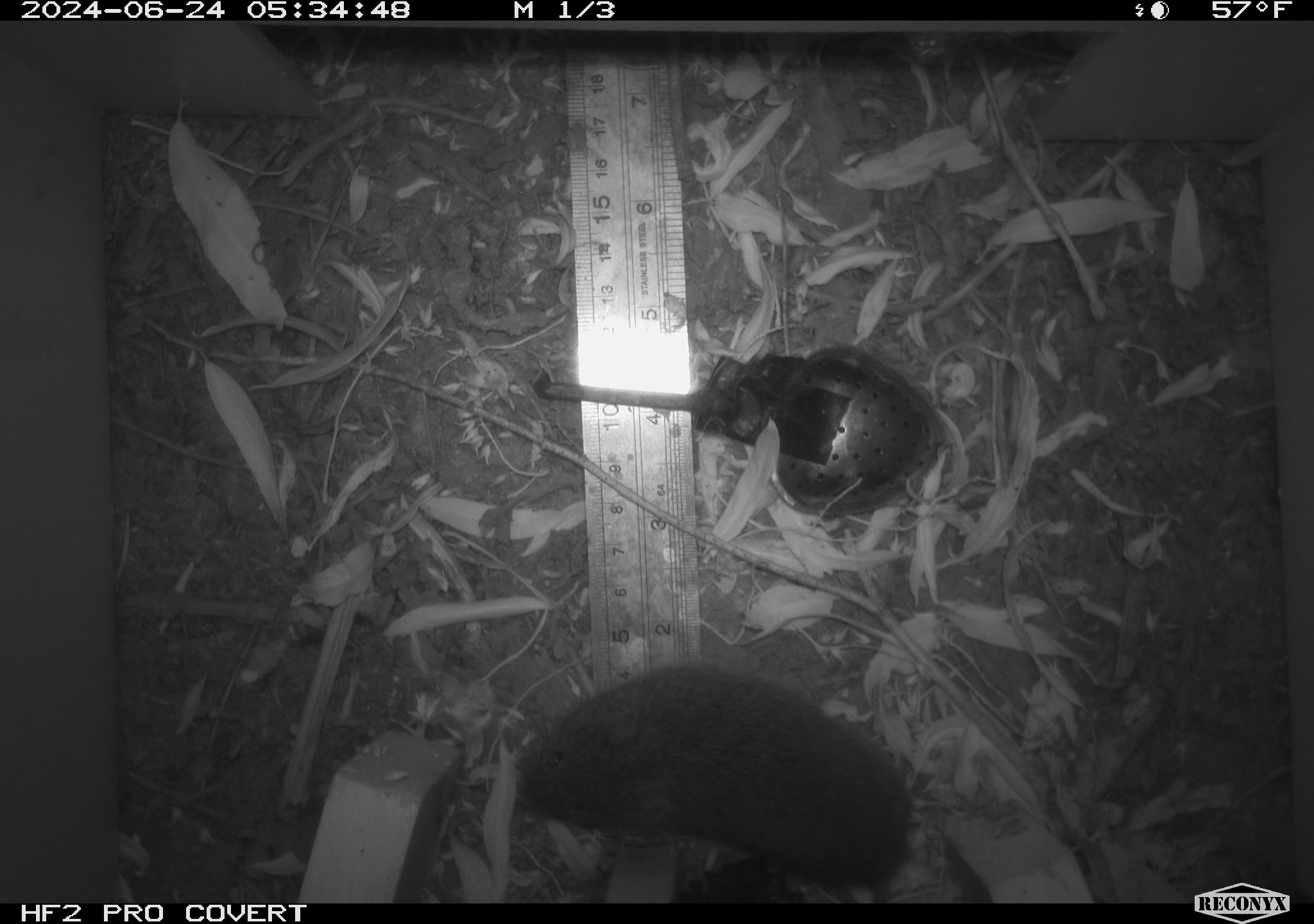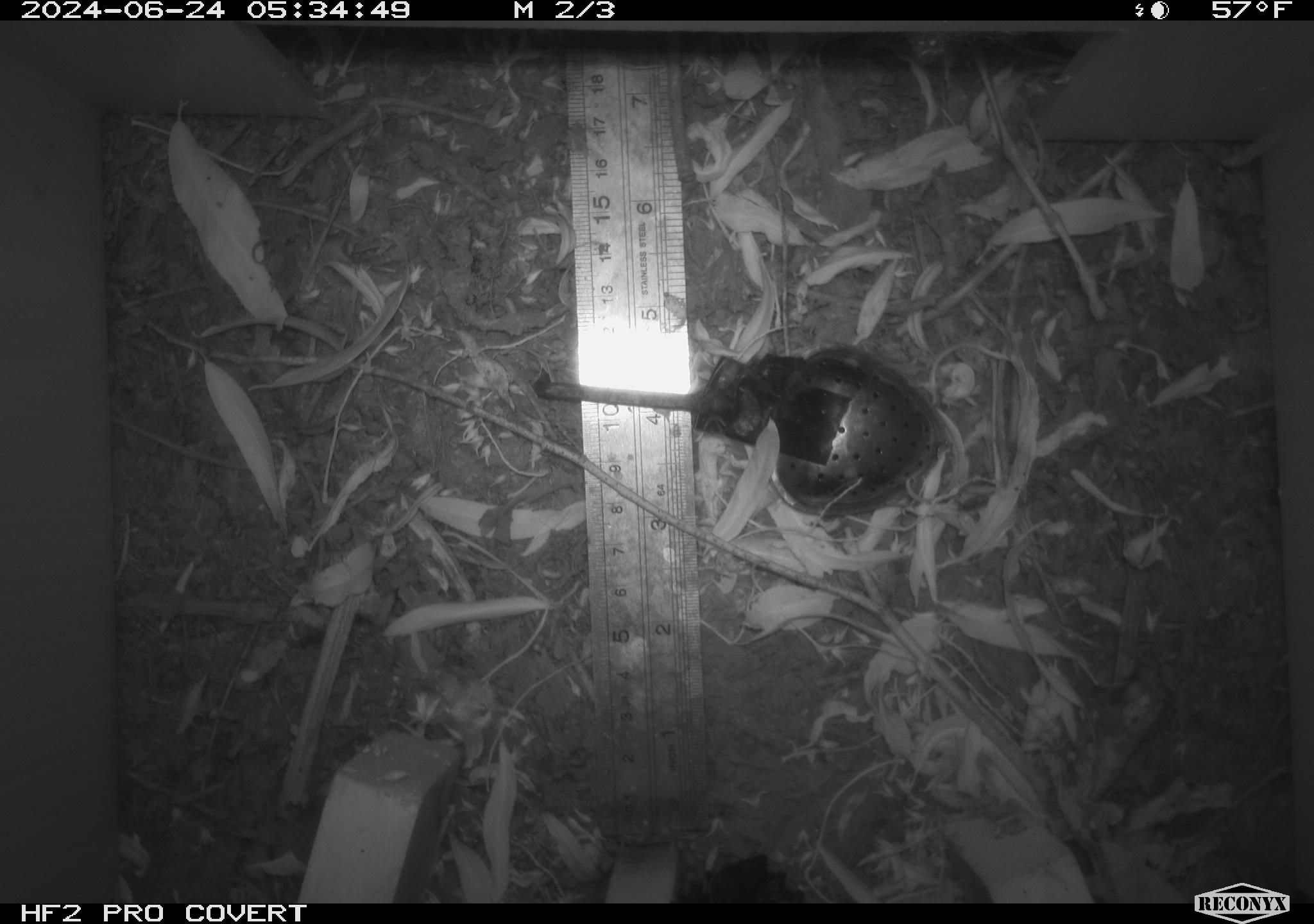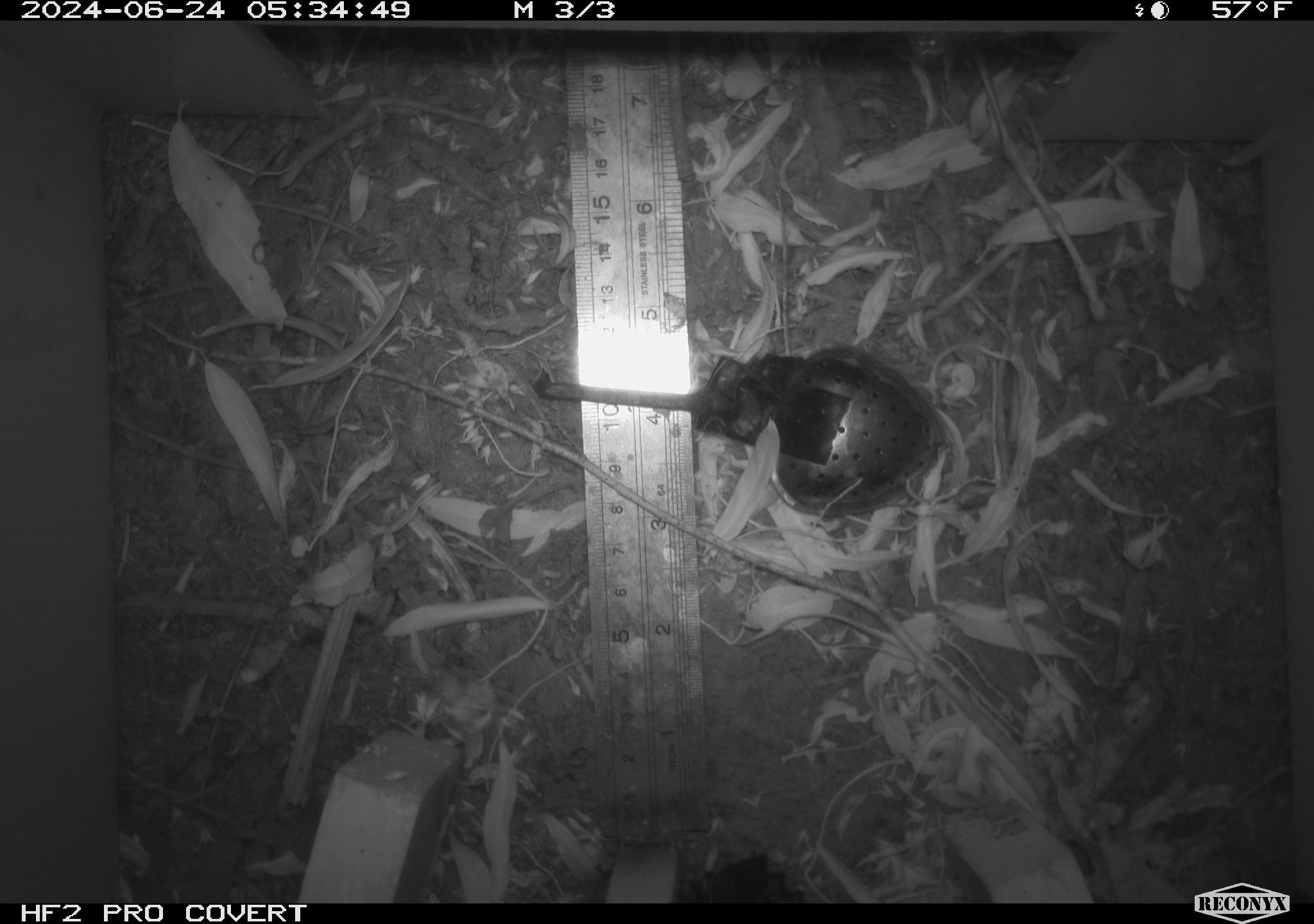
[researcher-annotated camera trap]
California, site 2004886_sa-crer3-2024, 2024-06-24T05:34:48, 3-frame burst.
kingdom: Animalia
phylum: Chordata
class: Mammalia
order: Rodentia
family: Cricetidae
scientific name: Arvicolinae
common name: voles, lemmings, and muskrats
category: arvicolinae subfamily